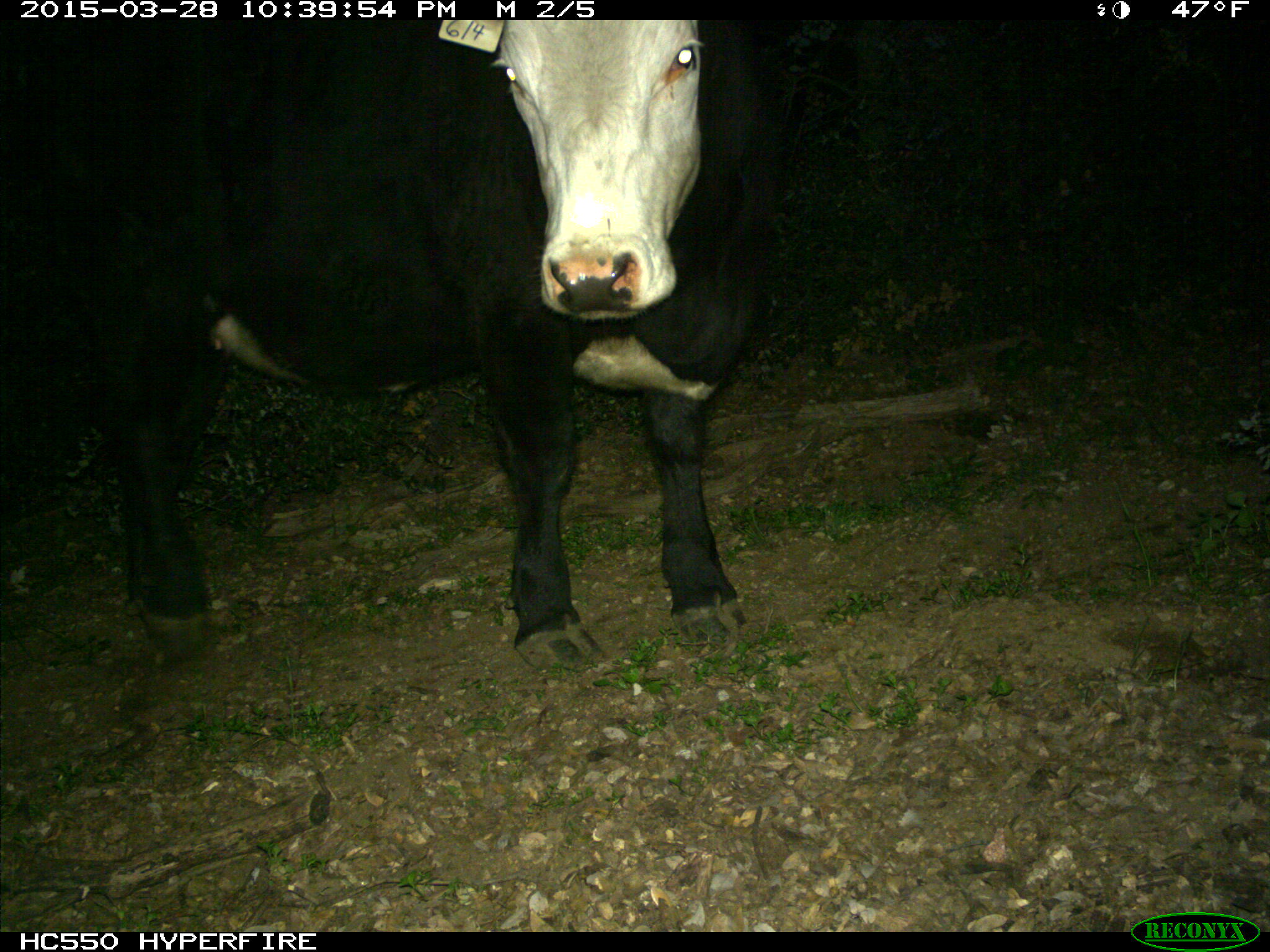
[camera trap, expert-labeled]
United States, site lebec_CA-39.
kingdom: Animalia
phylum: Chordata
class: Mammalia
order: Artiodactyla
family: Bovidae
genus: Bos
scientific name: Bos taurus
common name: domestic cow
Bos taurus (domestic cow).